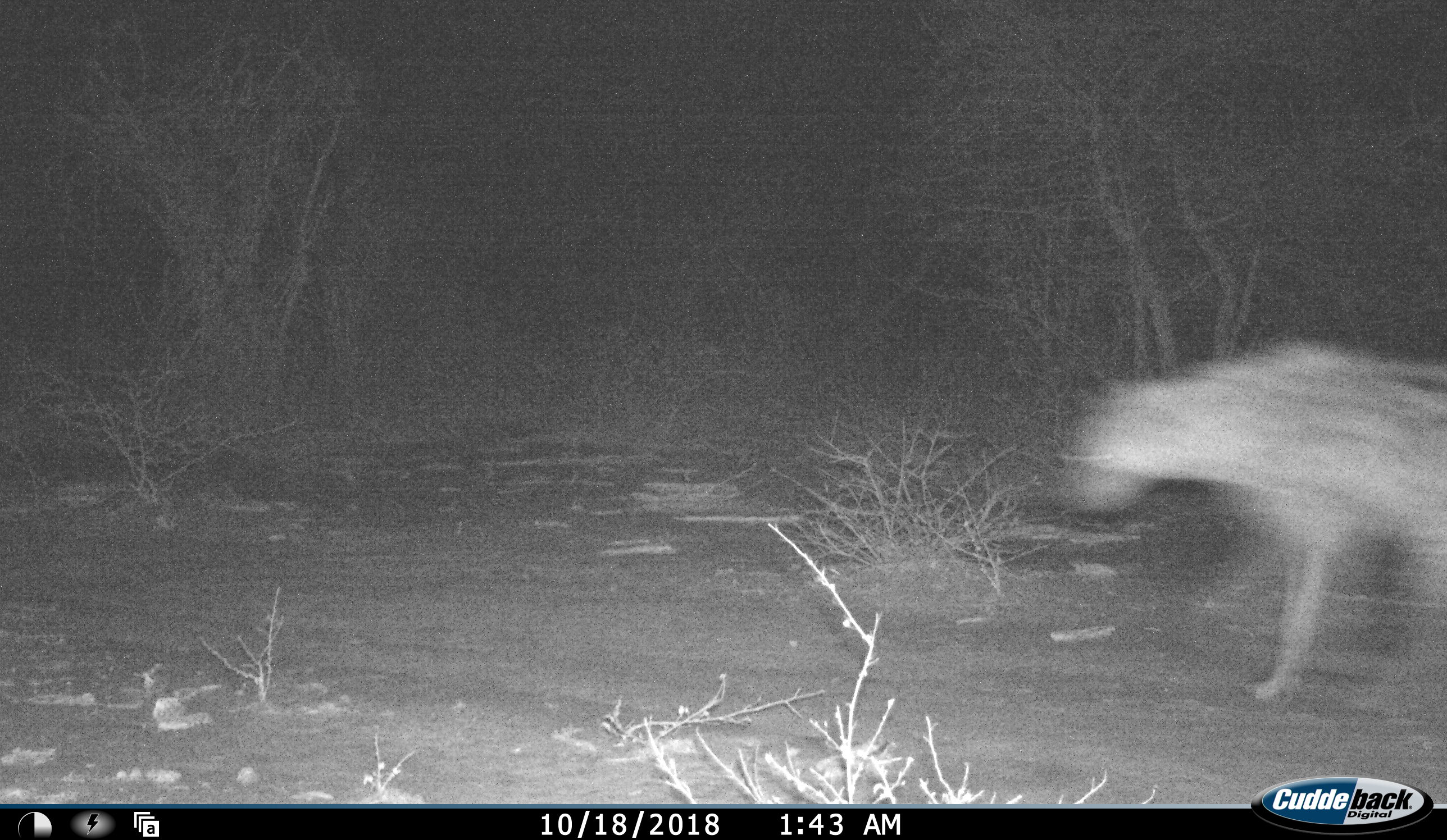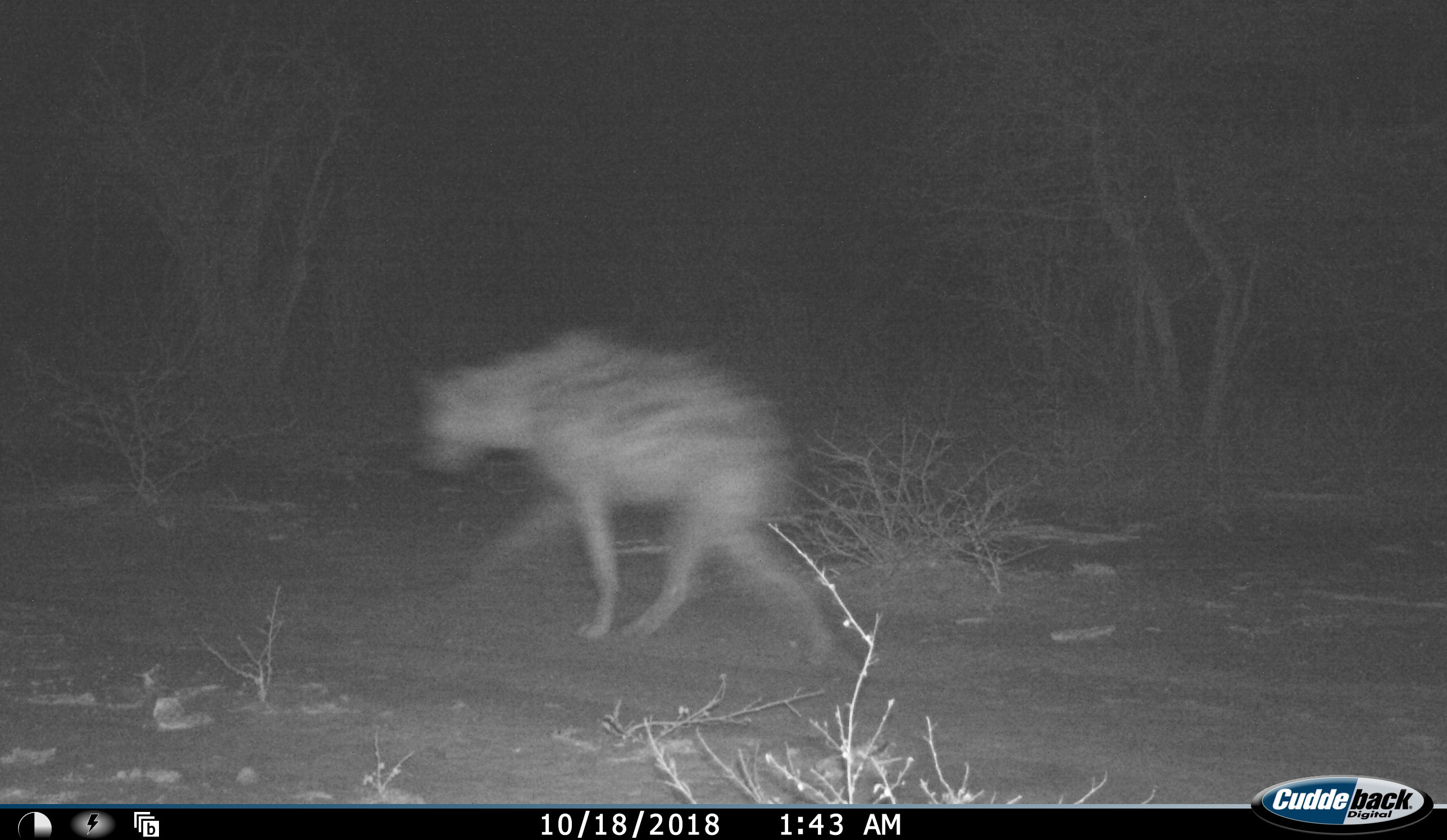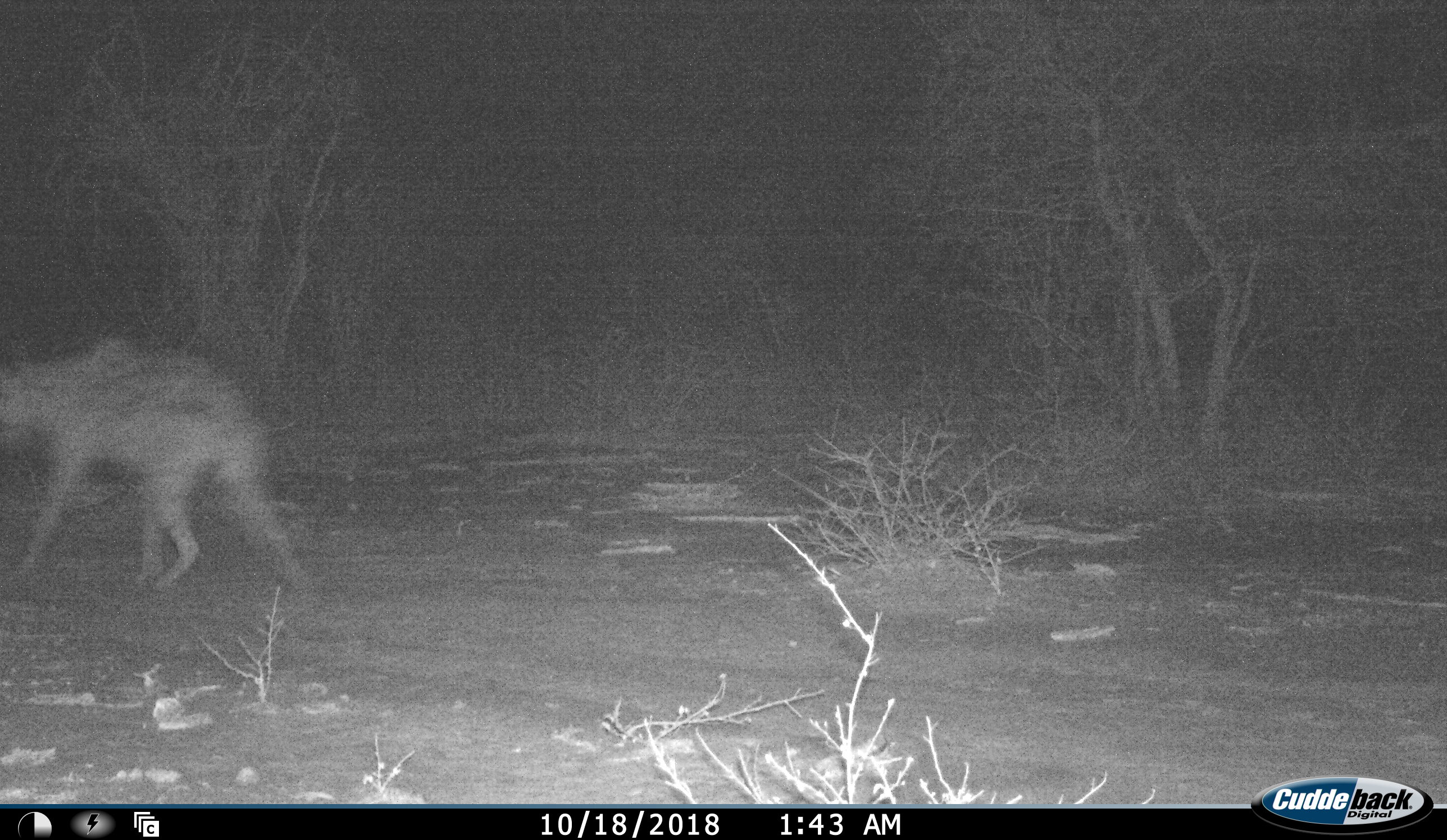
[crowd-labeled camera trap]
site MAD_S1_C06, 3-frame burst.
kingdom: Animalia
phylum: Chordata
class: Mammalia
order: Carnivora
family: Hyaenidae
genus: Crocuta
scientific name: Crocuta crocuta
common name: spotted hyena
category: hyenaspotted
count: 1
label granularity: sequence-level